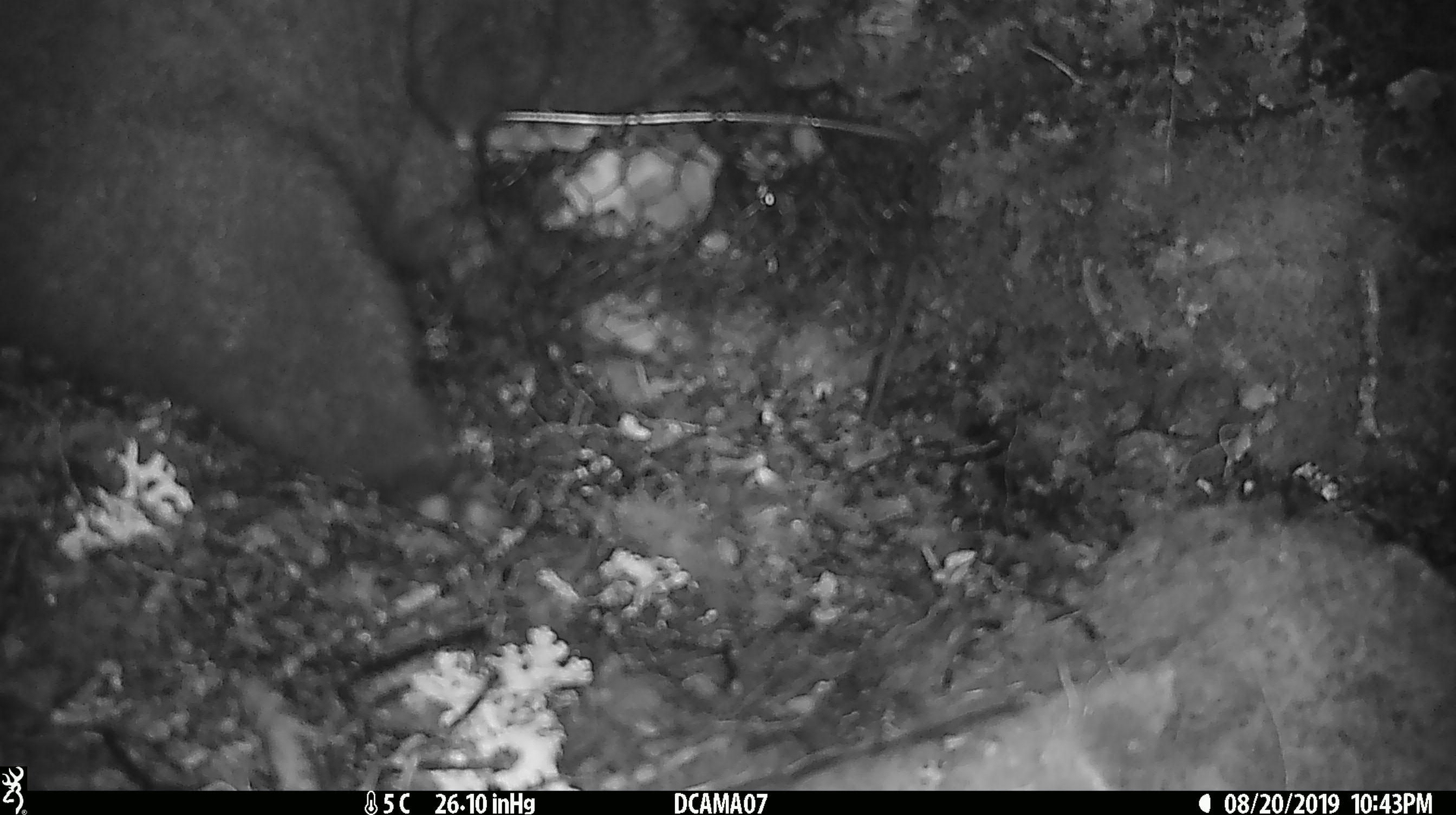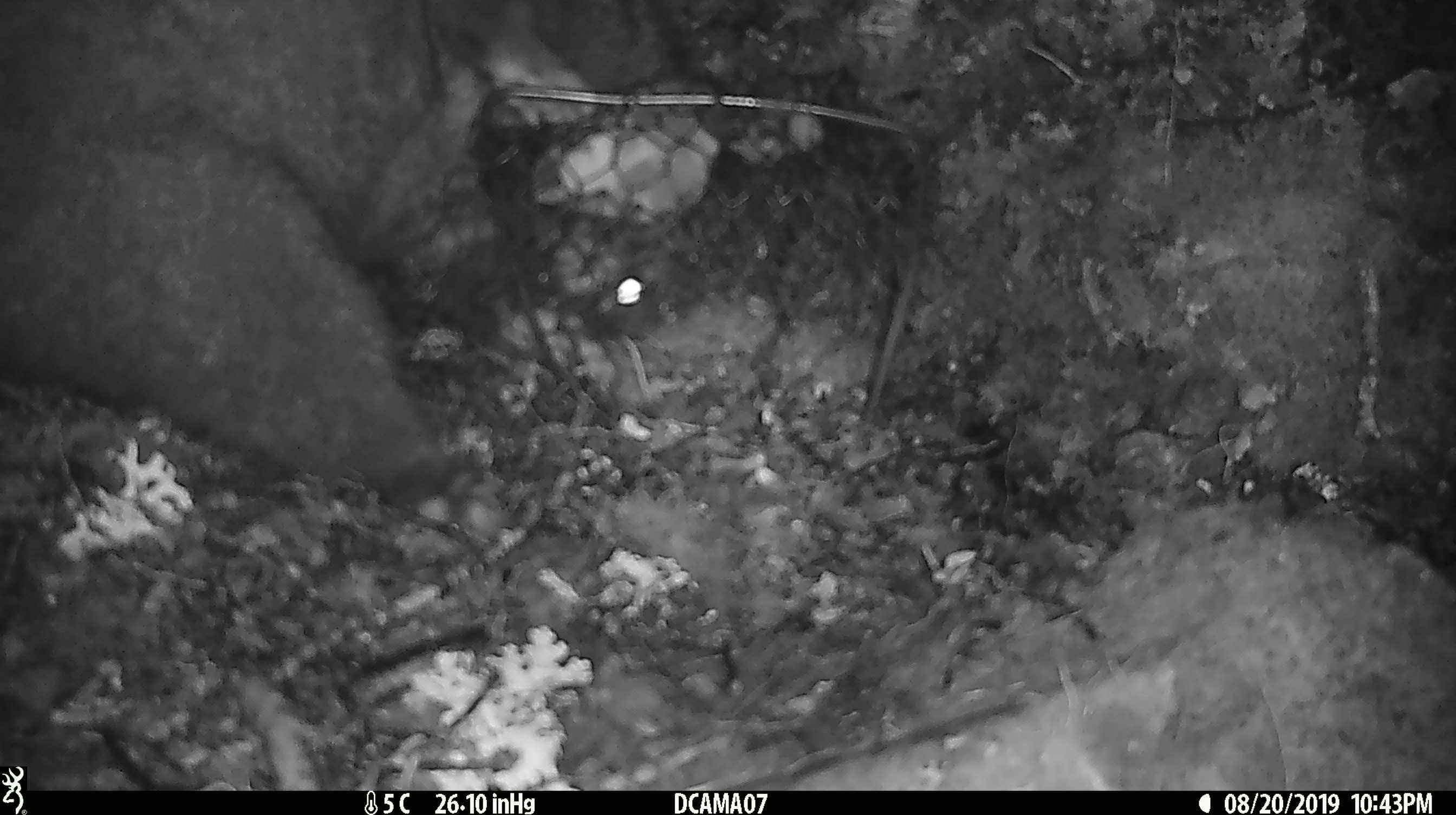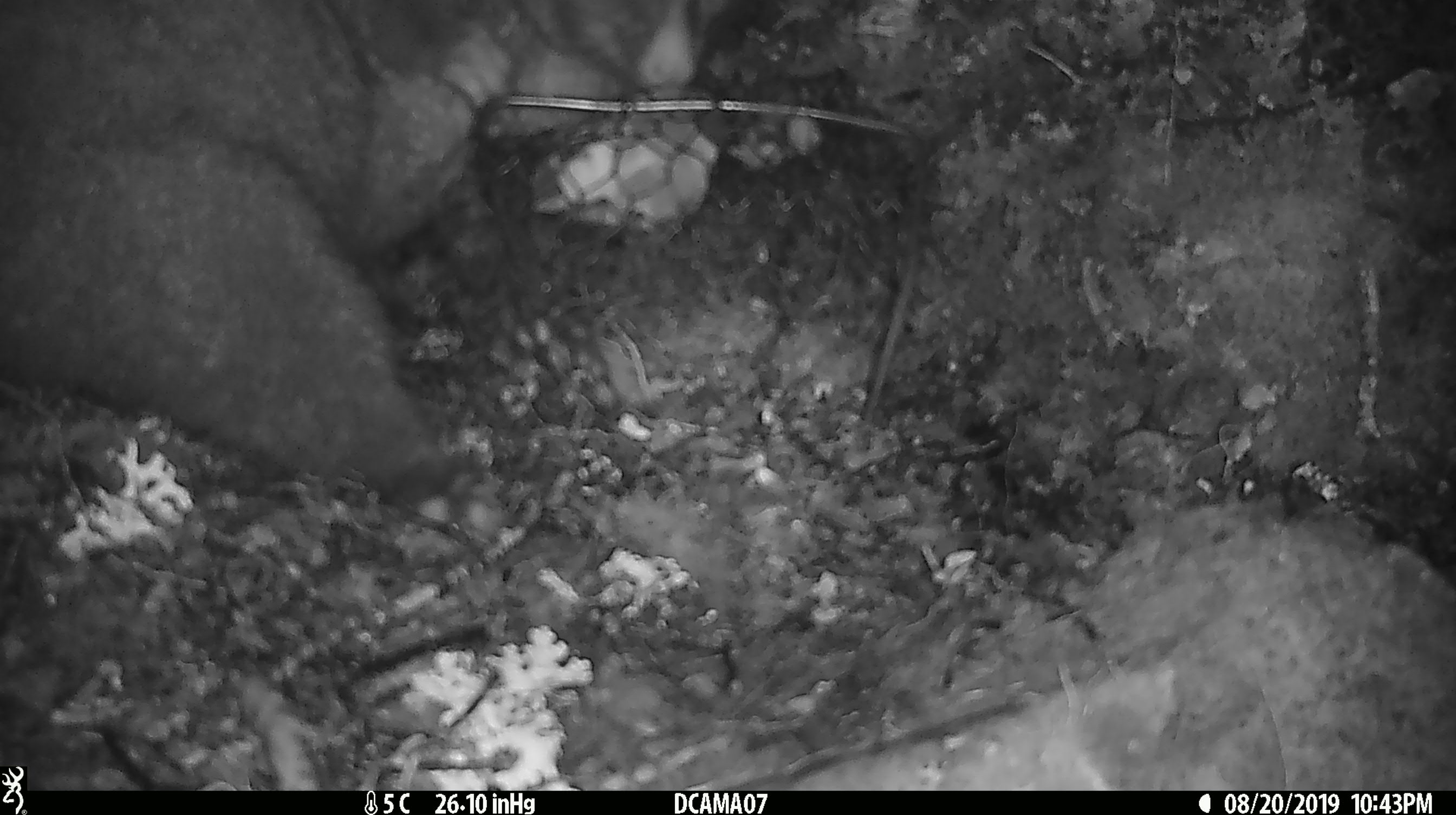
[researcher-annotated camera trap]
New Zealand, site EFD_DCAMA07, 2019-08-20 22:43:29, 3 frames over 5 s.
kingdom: Animalia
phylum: Chordata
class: Mammalia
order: Diprotodontia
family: Phalangeridae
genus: Trichosurus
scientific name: Trichosurus vulpecula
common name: common brushtail possum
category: possum